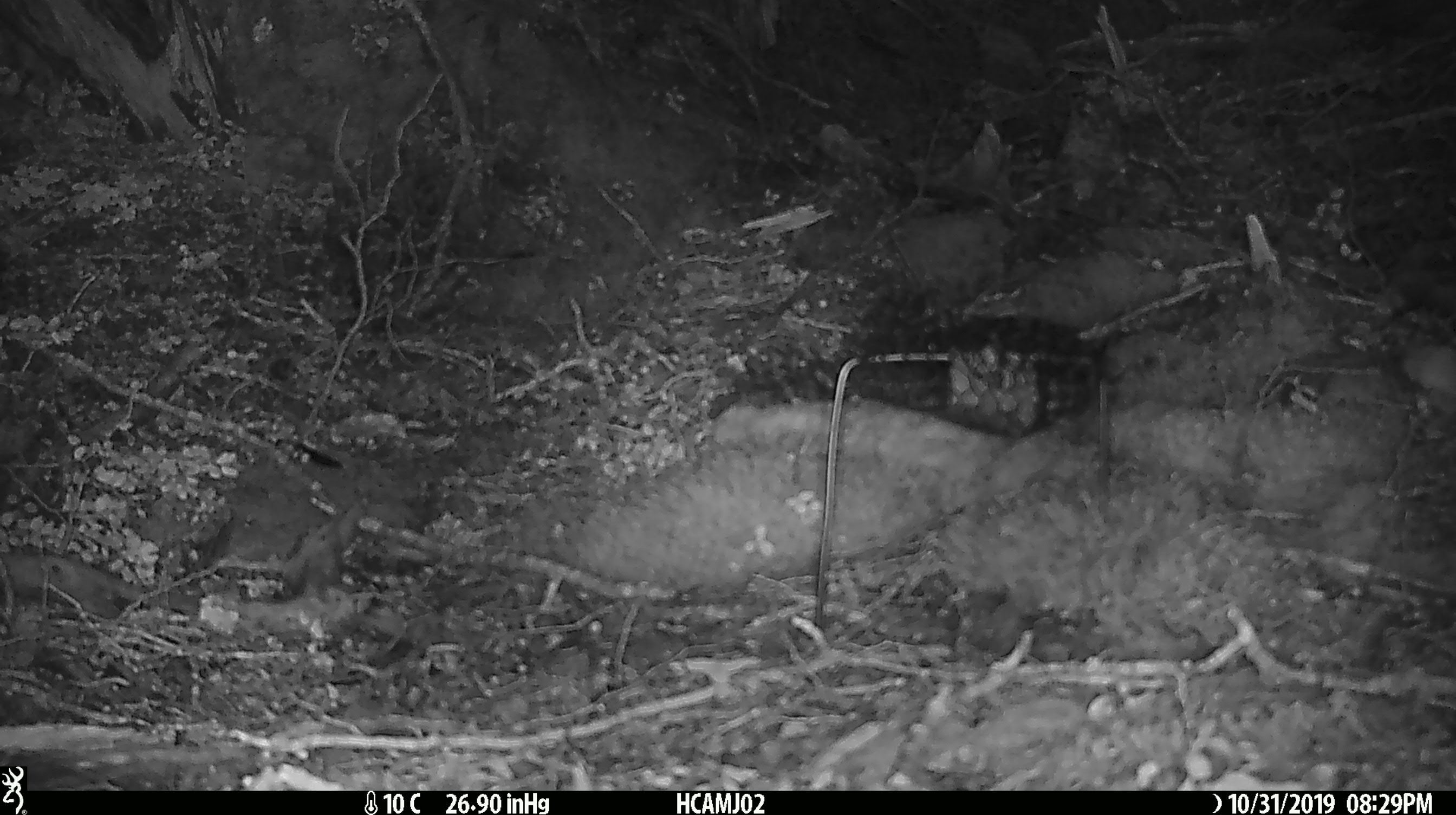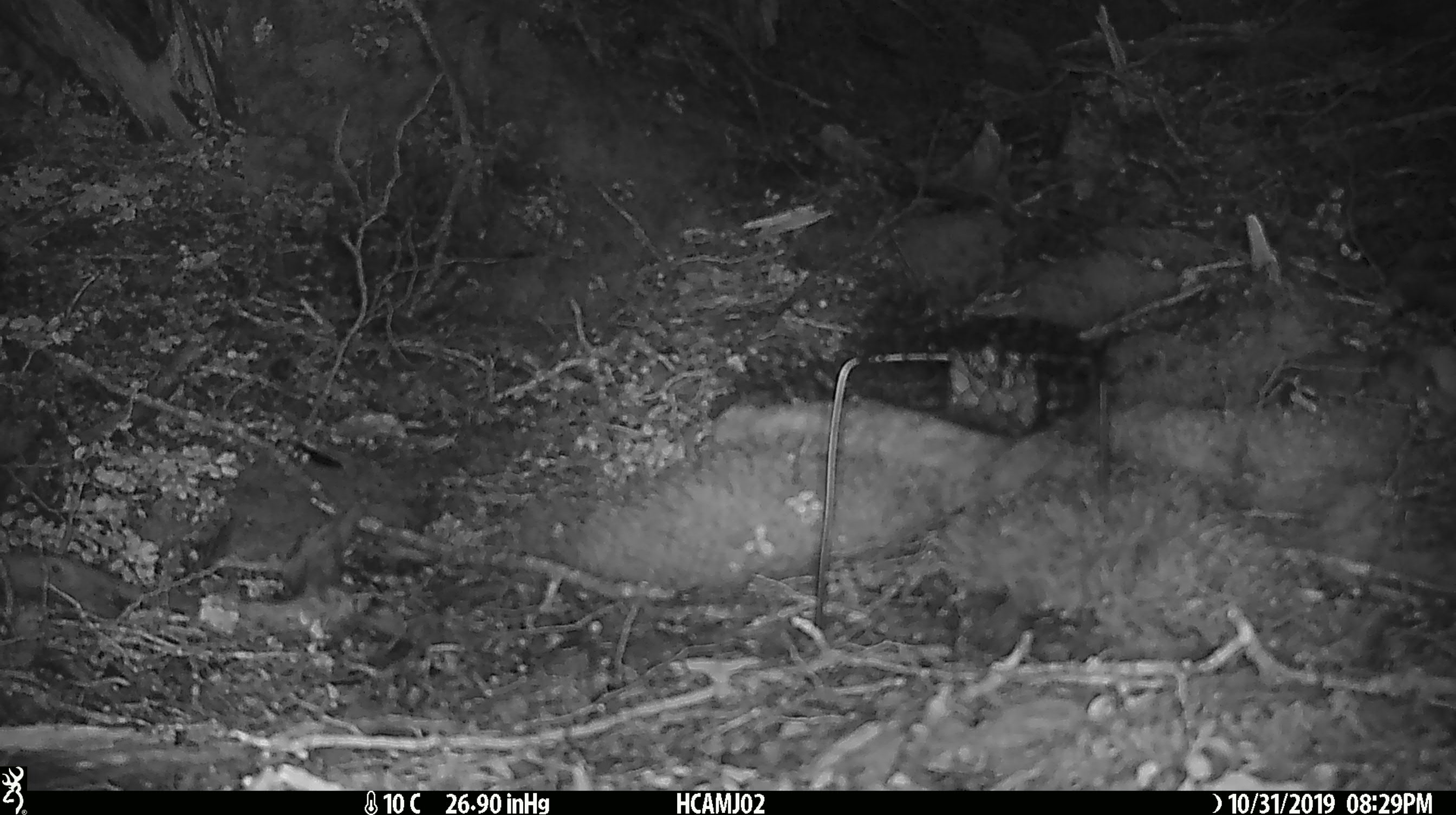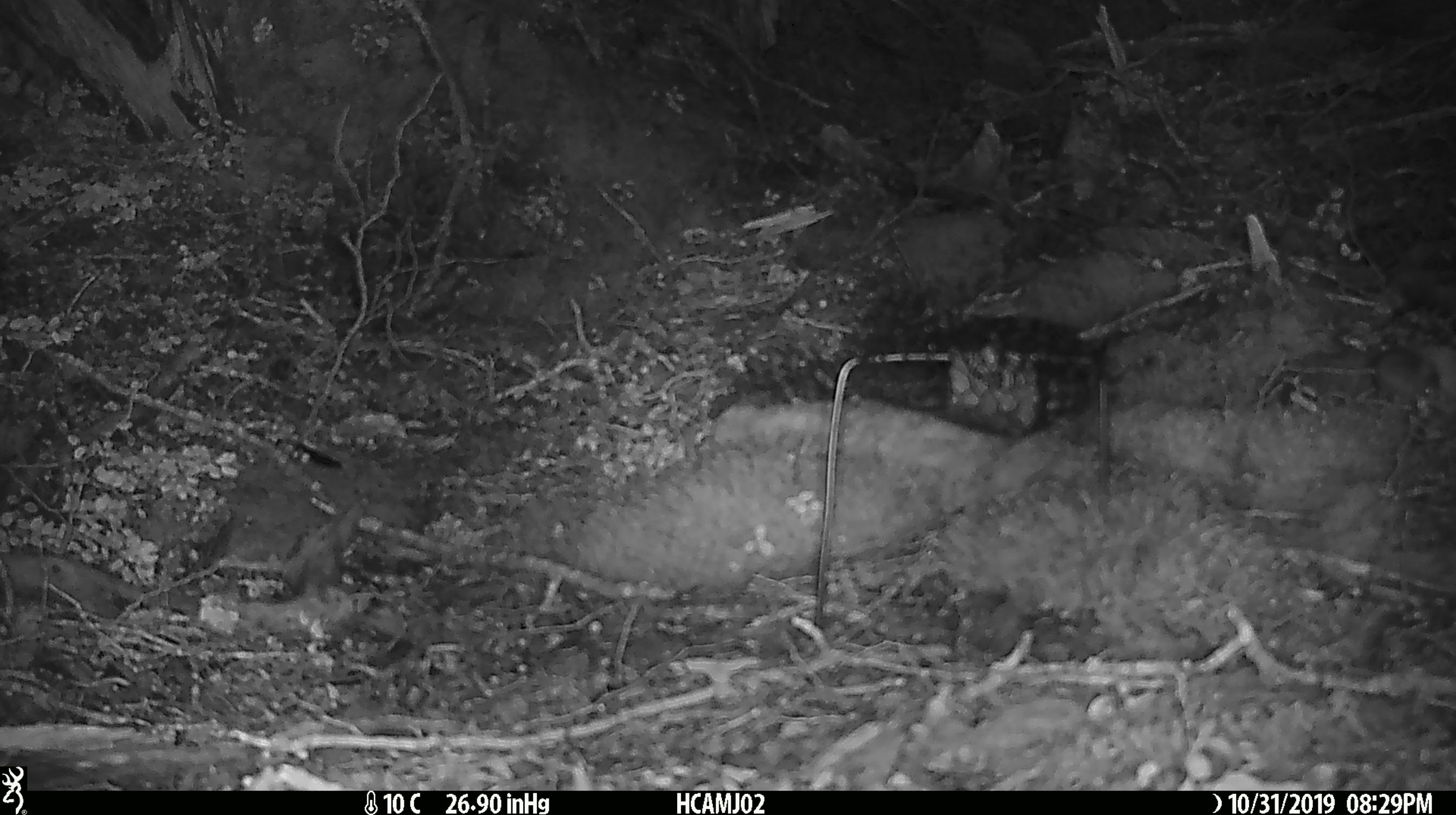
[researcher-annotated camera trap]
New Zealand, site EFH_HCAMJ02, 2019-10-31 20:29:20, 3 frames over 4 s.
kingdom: Animalia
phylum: Chordata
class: Mammalia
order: Rodentia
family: Muridae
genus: Mus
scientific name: Mus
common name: mouse